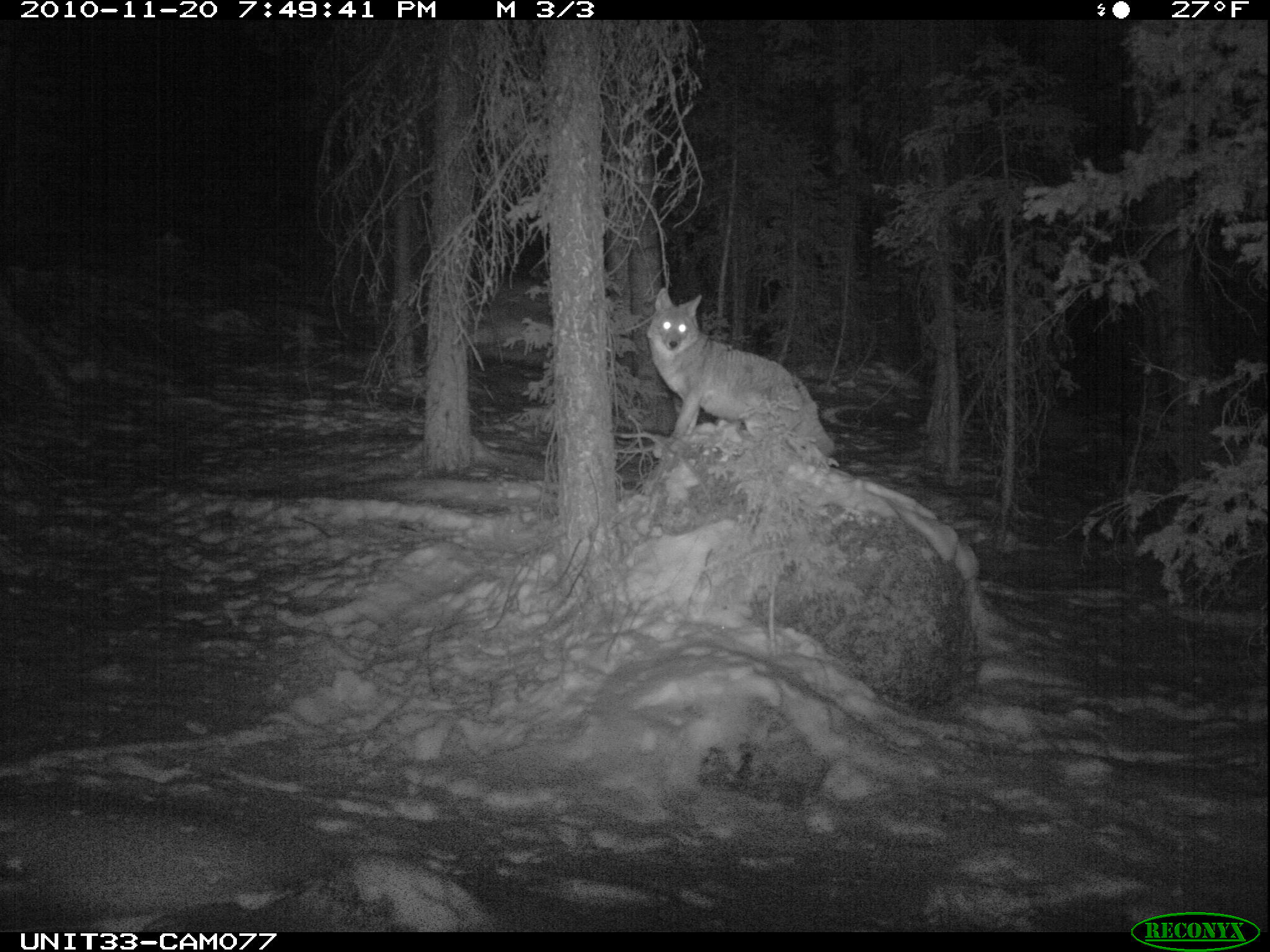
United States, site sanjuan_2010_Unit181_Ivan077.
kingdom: Animalia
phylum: Chordata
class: Mammalia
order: Carnivora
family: Canidae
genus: Canis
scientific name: Canis latrans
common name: coyote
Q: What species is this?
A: Canis latrans (coyote).